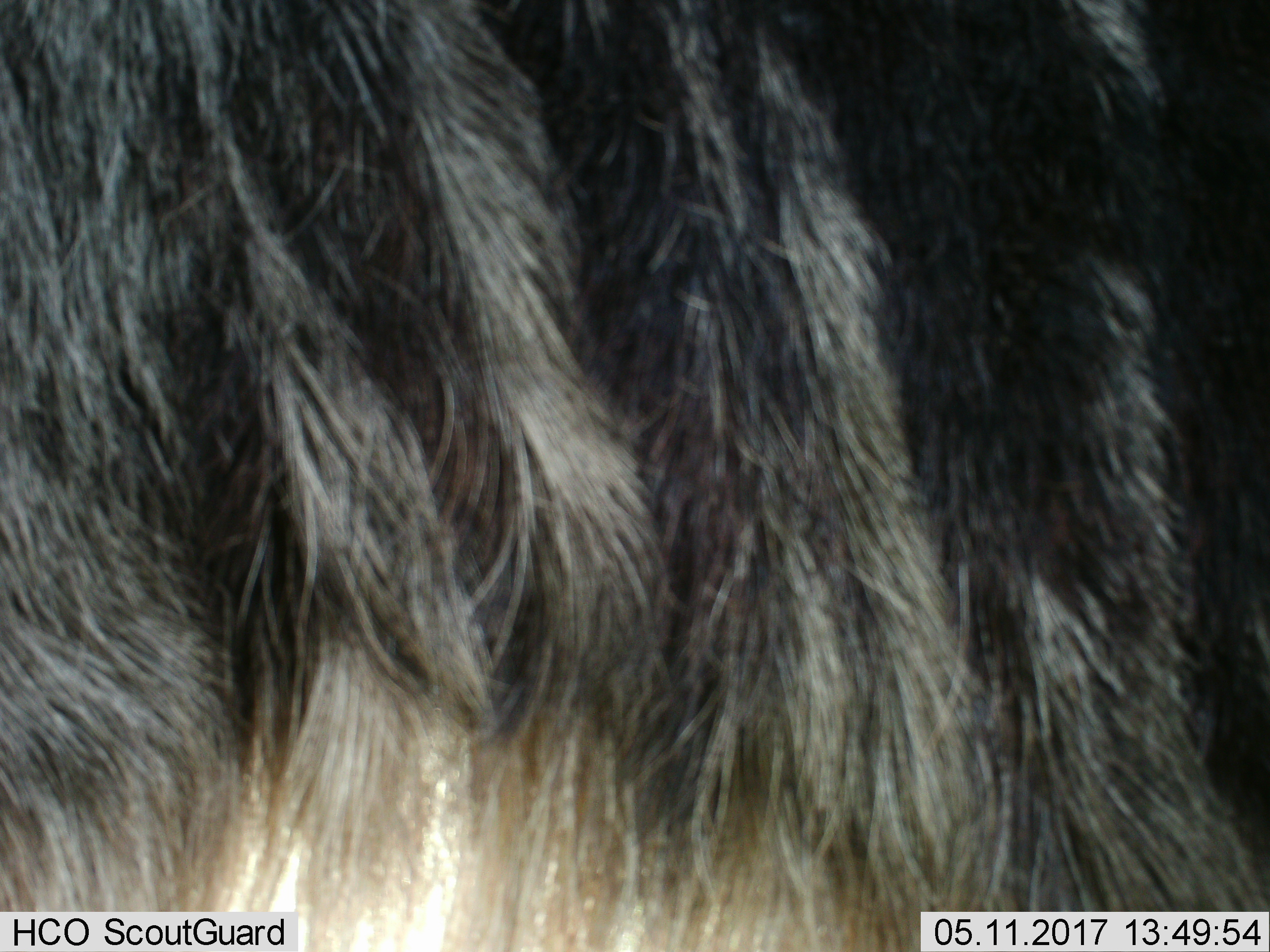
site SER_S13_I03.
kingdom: Animalia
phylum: Chordata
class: Mammalia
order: Artiodactyla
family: Bovidae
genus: Connochaetes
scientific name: Connochaetes taurinus taurinus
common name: blue wildebeest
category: wildebeestblue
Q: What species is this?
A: Wildebeestblue (blue wildebeest) (Connochaetes taurinus taurinus).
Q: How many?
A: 1.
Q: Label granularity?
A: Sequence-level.